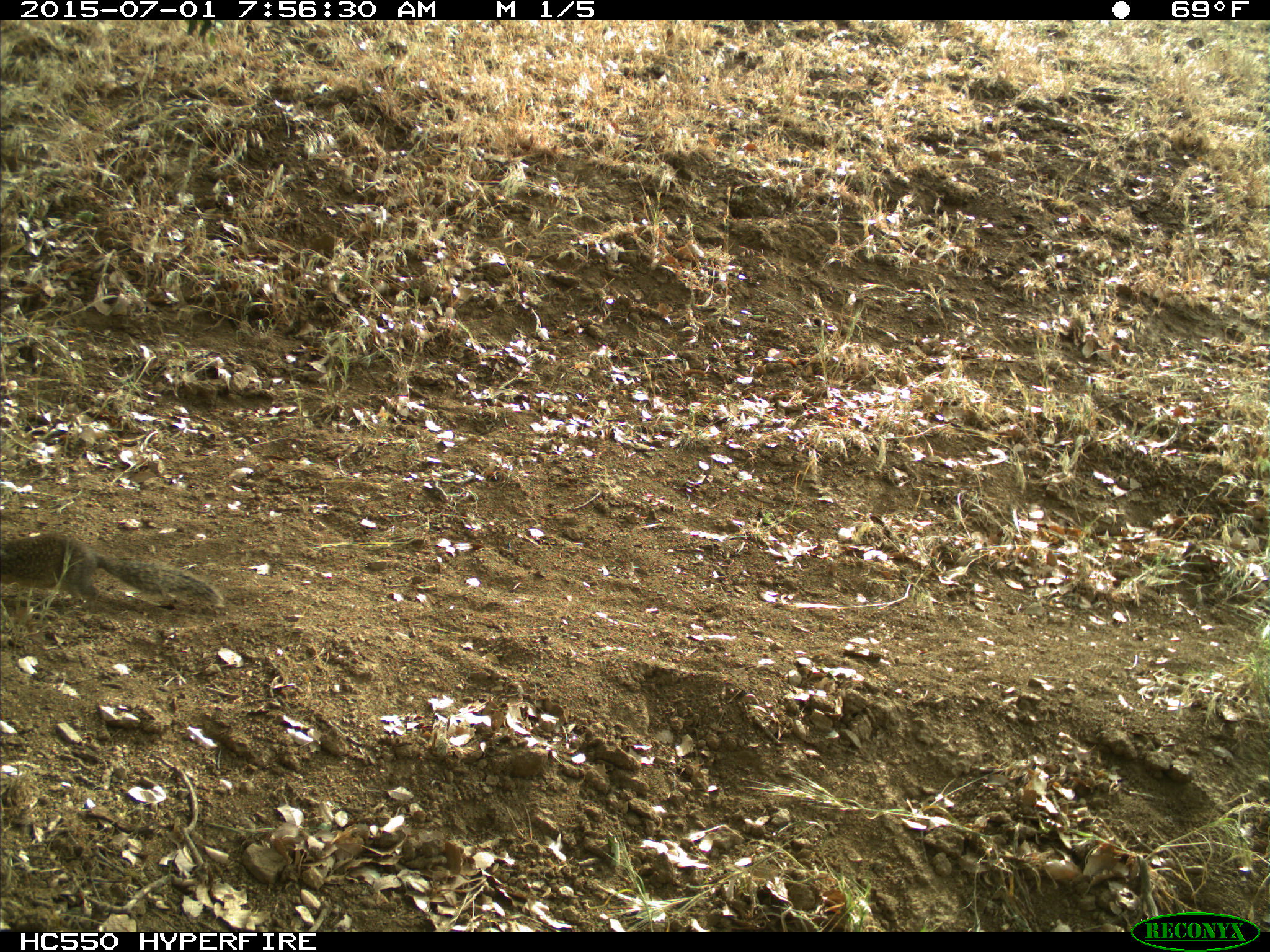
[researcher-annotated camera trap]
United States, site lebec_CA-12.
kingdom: Animalia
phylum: Chordata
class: Mammalia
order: Rodentia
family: Sciuridae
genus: Otospermophilus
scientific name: Otospermophilus beecheyi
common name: california ground squirrel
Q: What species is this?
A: Otospermophilus beecheyi (california ground squirrel).